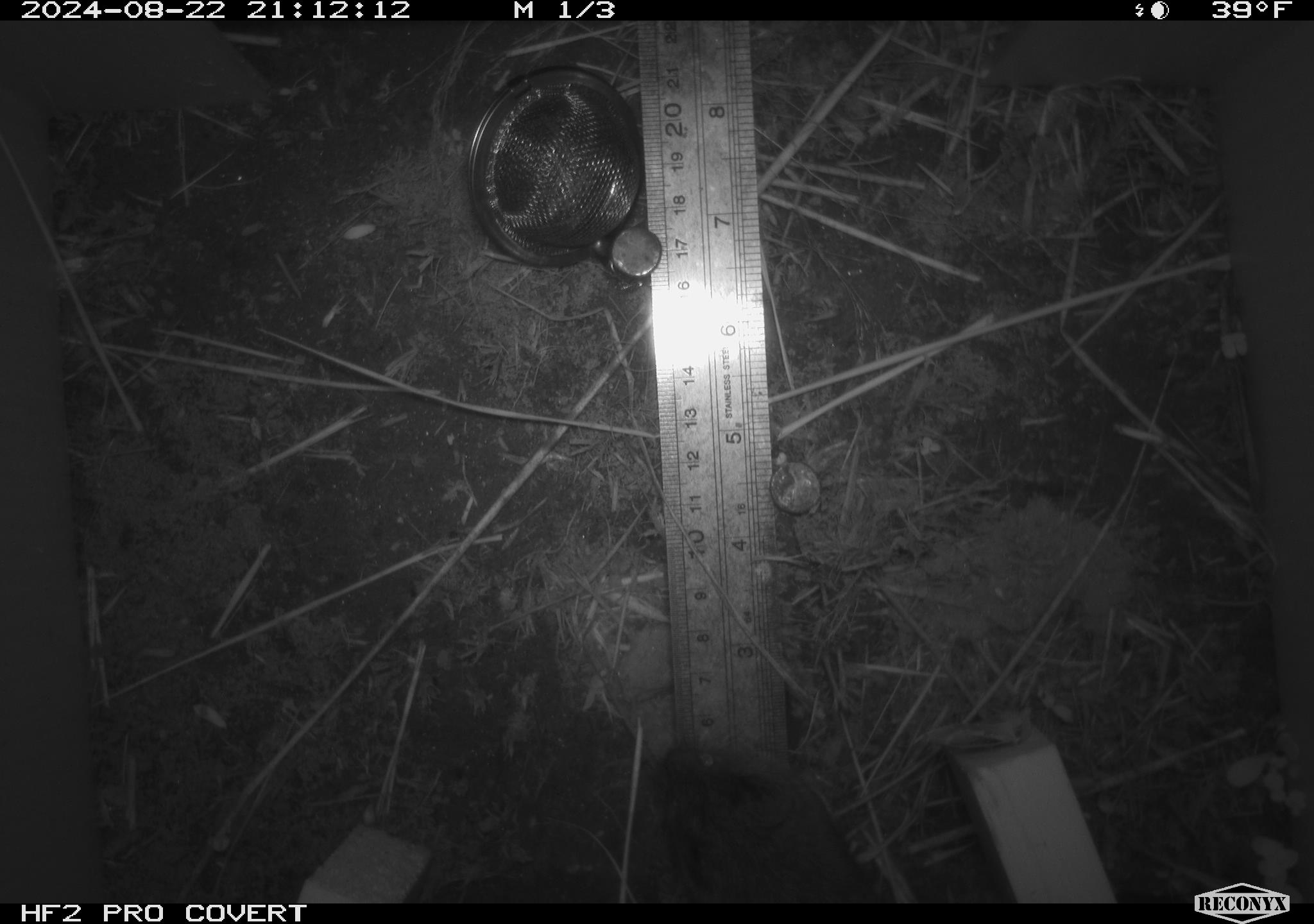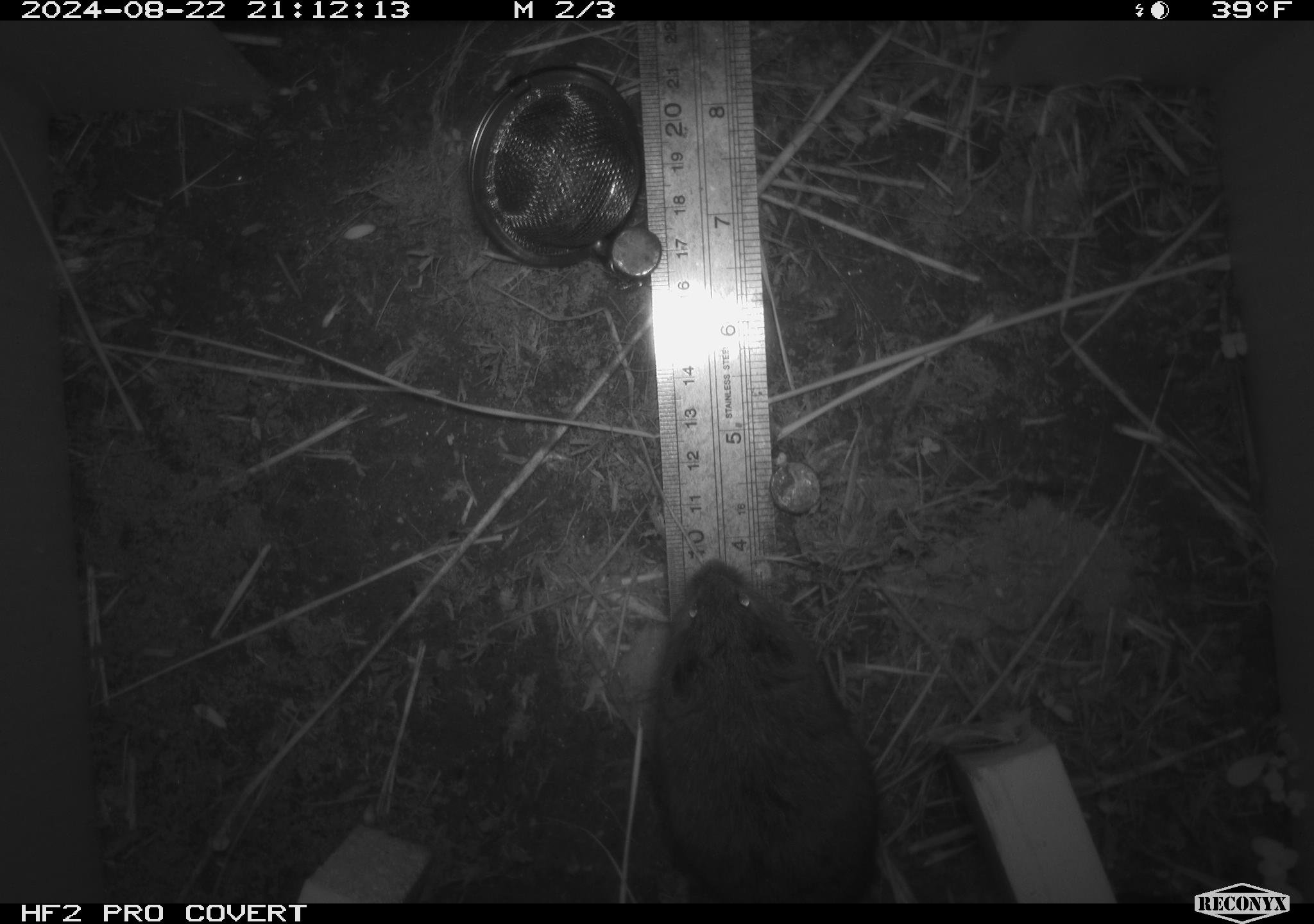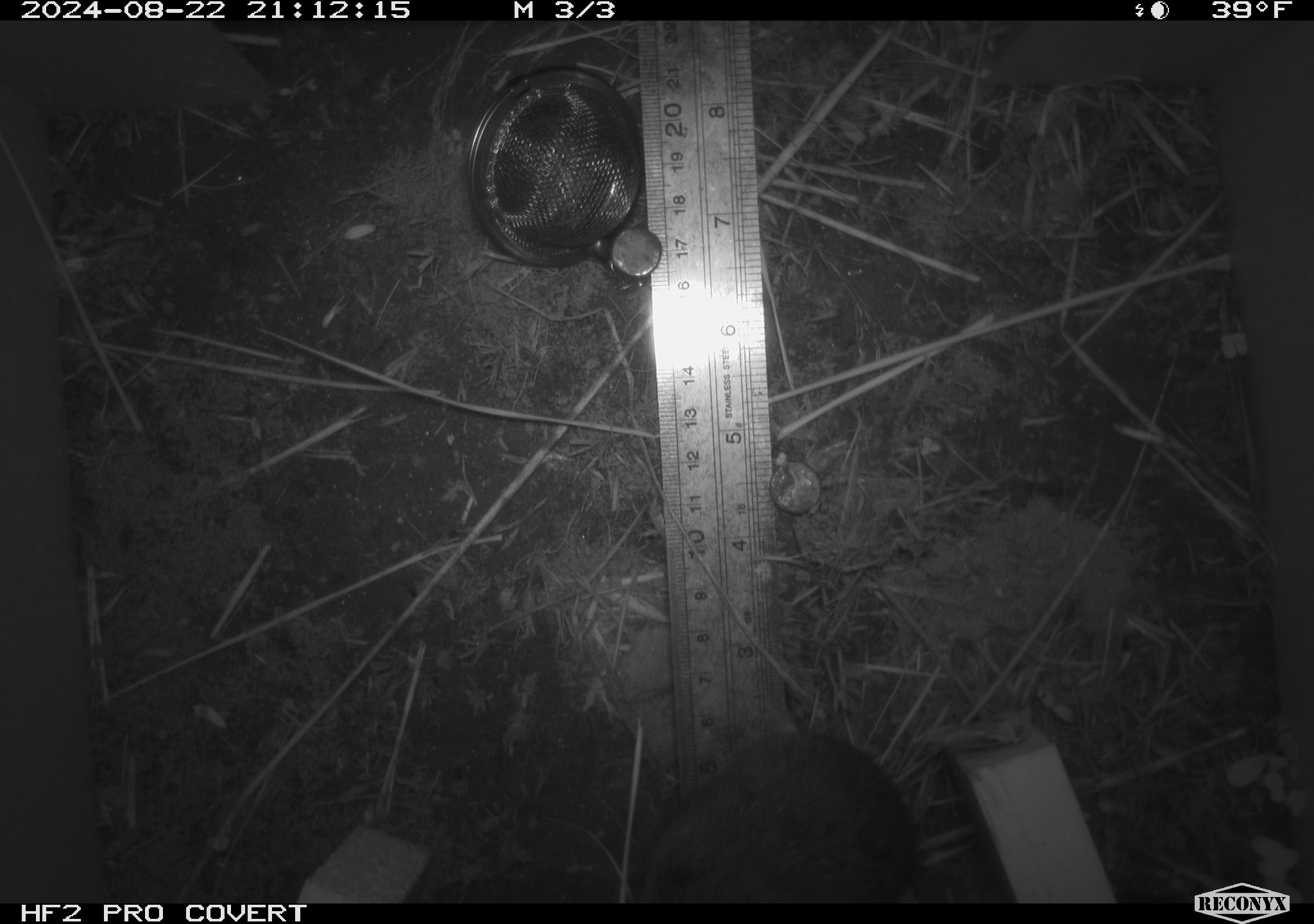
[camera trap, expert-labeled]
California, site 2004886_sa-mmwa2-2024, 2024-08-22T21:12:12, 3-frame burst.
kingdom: Animalia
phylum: Chordata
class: Mammalia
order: Rodentia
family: Cricetidae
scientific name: Arvicolinae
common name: voles, lemmings, and muskrats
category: arvicolinae subfamily